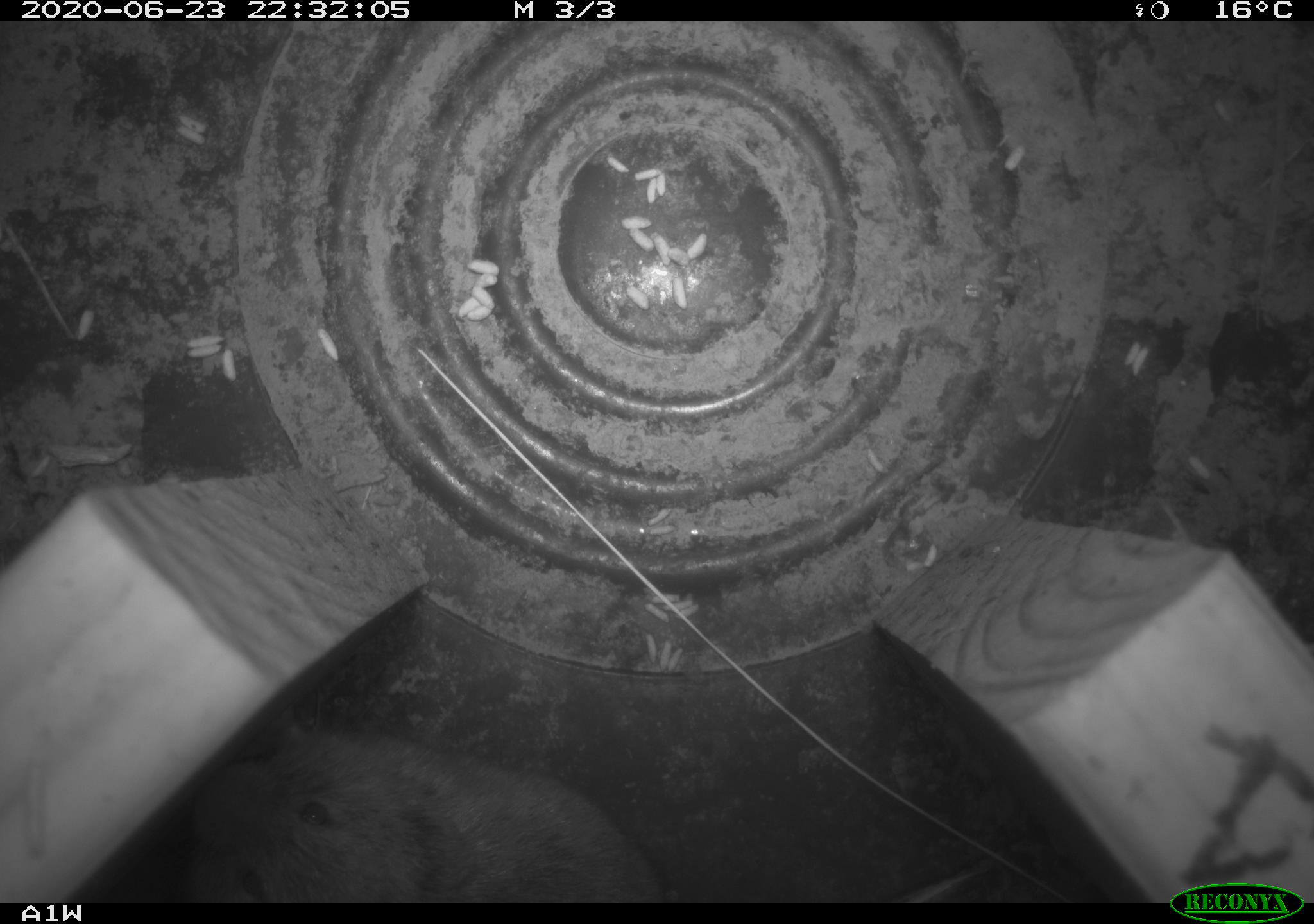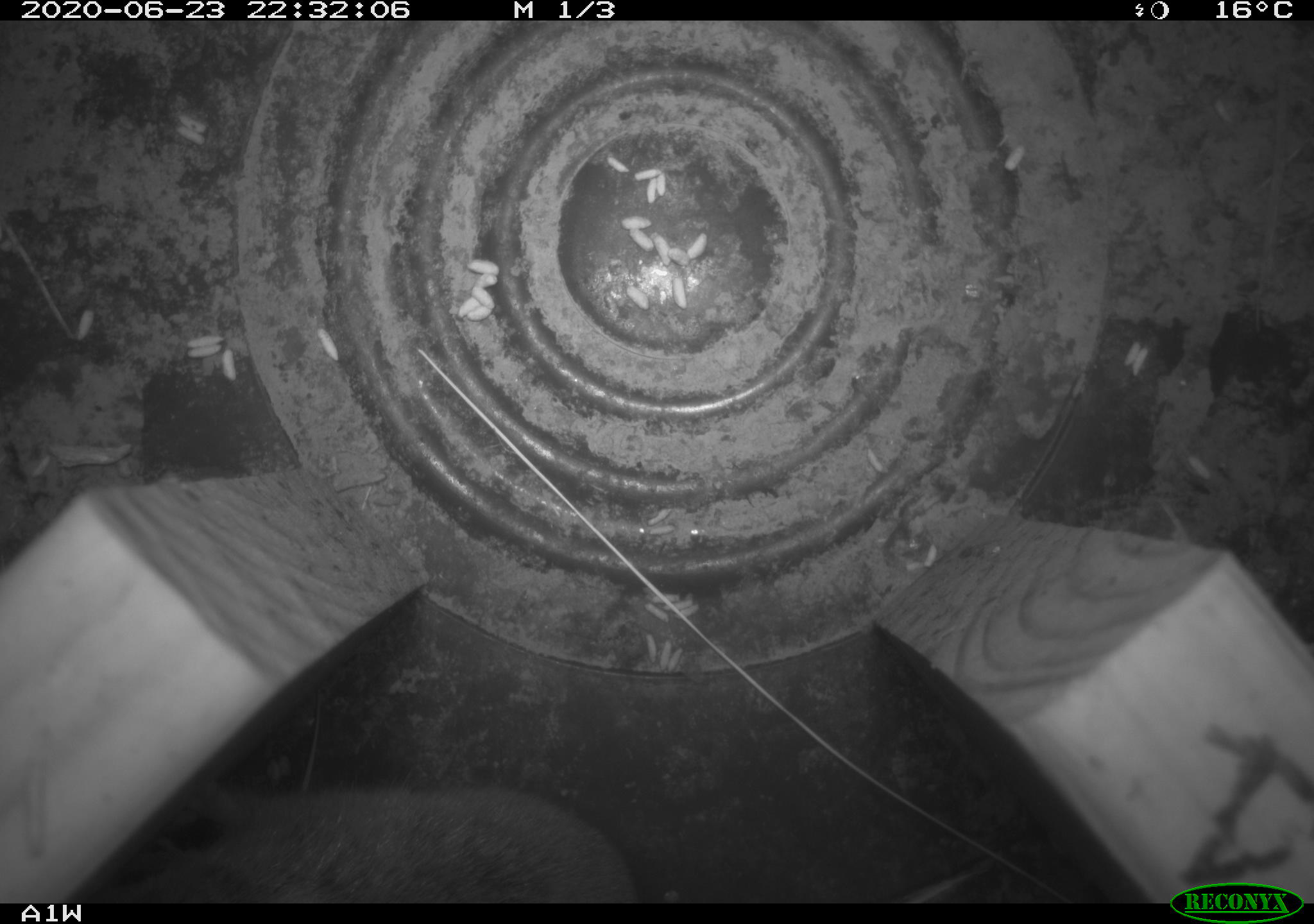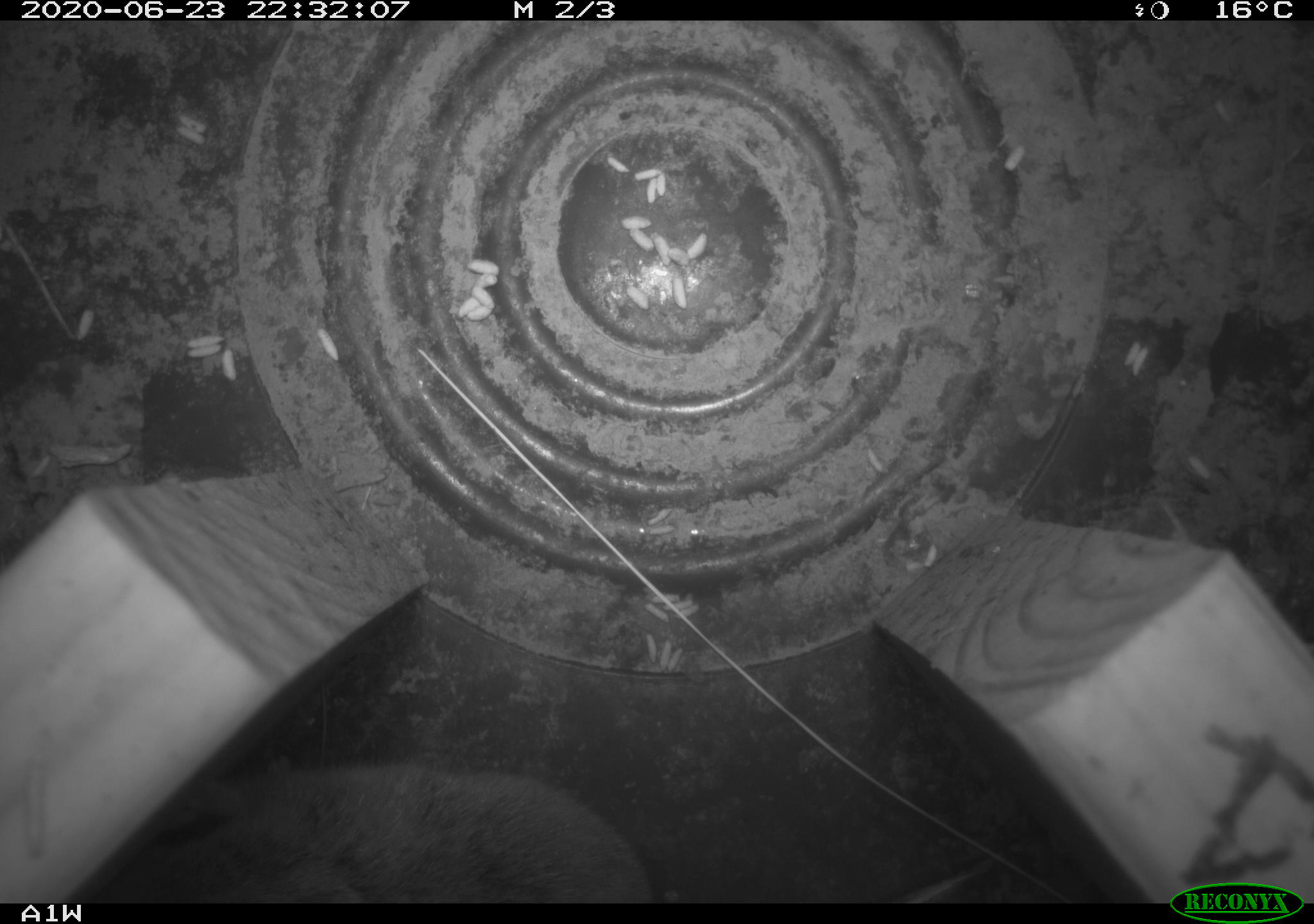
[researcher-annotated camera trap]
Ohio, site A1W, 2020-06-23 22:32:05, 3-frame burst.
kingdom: Animalia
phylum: Chordata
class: Mammalia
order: Rodentia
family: Cricetidae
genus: Microtus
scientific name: Microtus pennsylvanicus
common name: meadow vole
Meadow vole (Microtus pennsylvanicus).